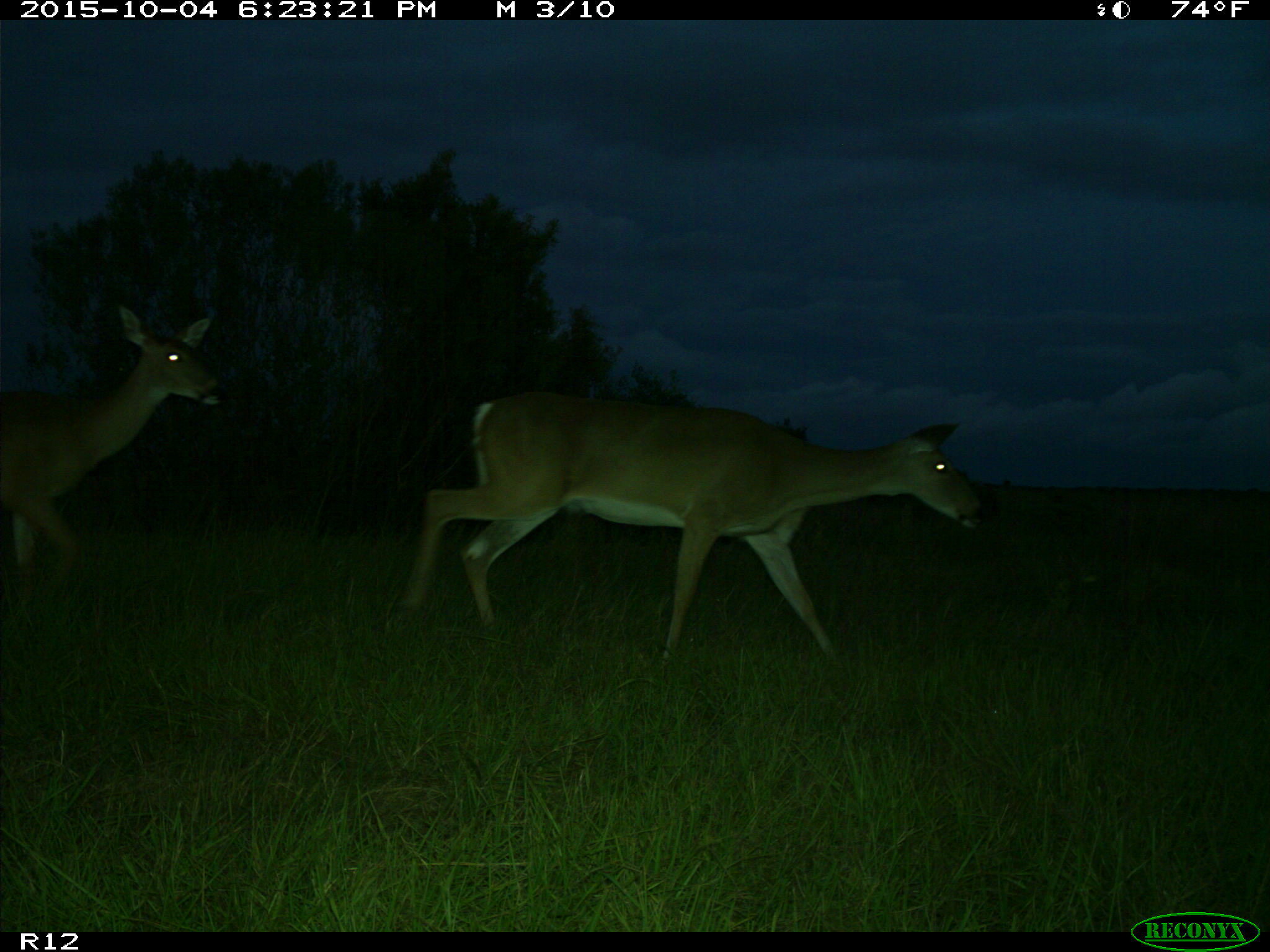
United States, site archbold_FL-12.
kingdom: Animalia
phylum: Chordata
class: Mammalia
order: Artiodactyla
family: Cervidae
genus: Odocoileus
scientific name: Odocoileus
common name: deer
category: unidentified deer